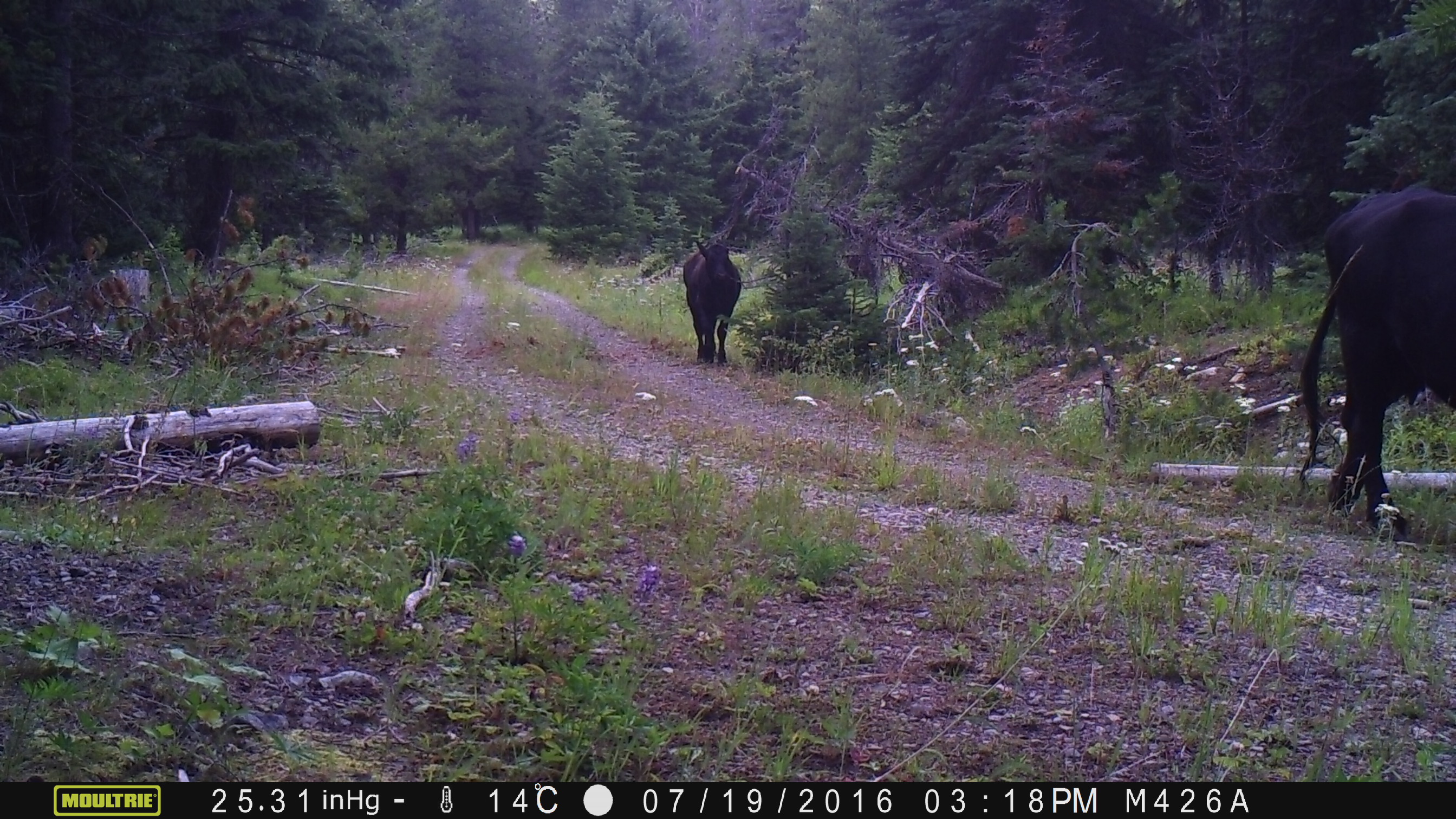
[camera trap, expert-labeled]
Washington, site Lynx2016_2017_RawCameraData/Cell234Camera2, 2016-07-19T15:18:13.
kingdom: Animalia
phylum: Chordata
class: Mammalia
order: Artiodactyla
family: Bovidae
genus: Bos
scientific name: Bos taurus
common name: domestic cattle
Domestic cattle (Bos taurus). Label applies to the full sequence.